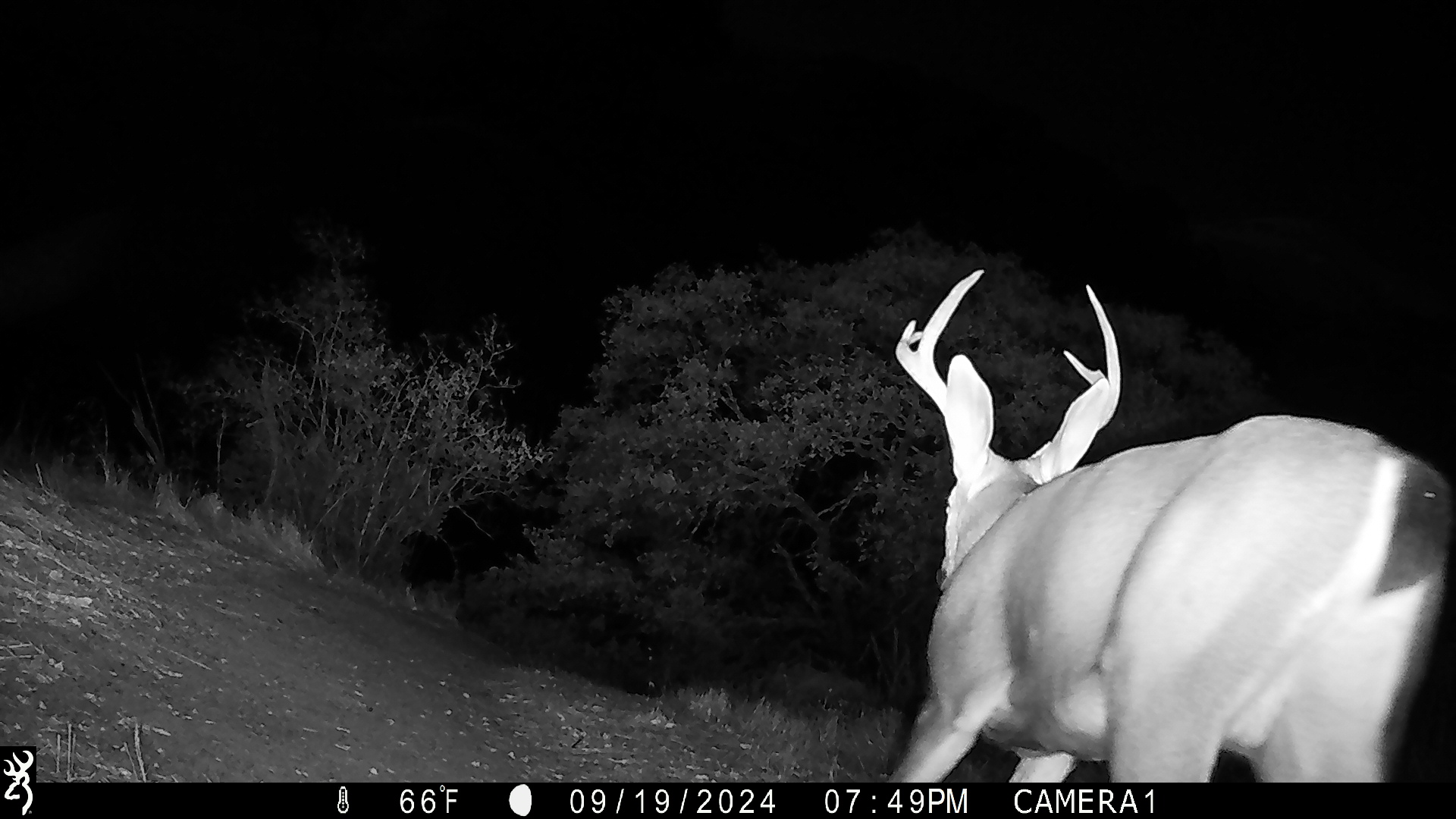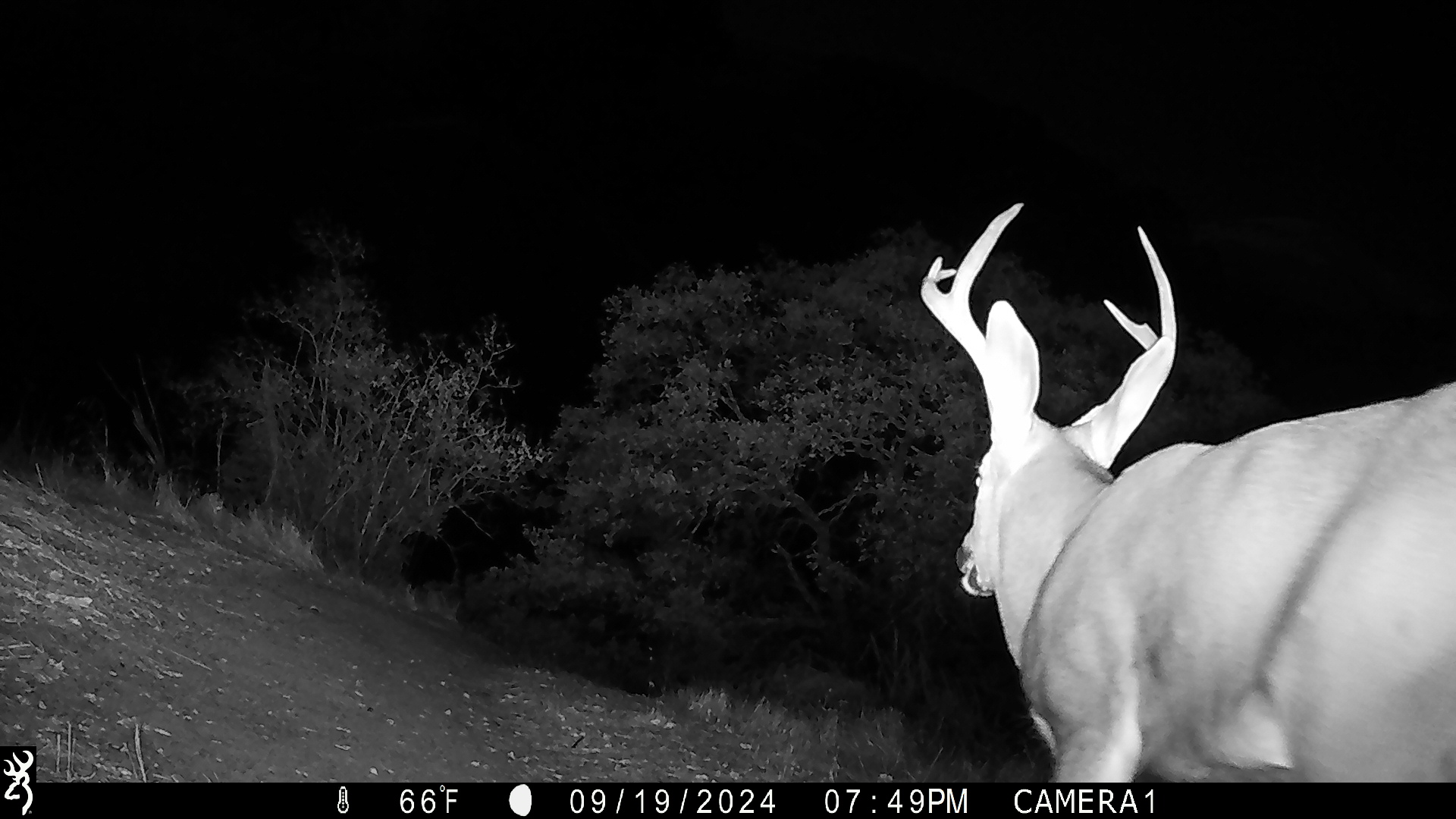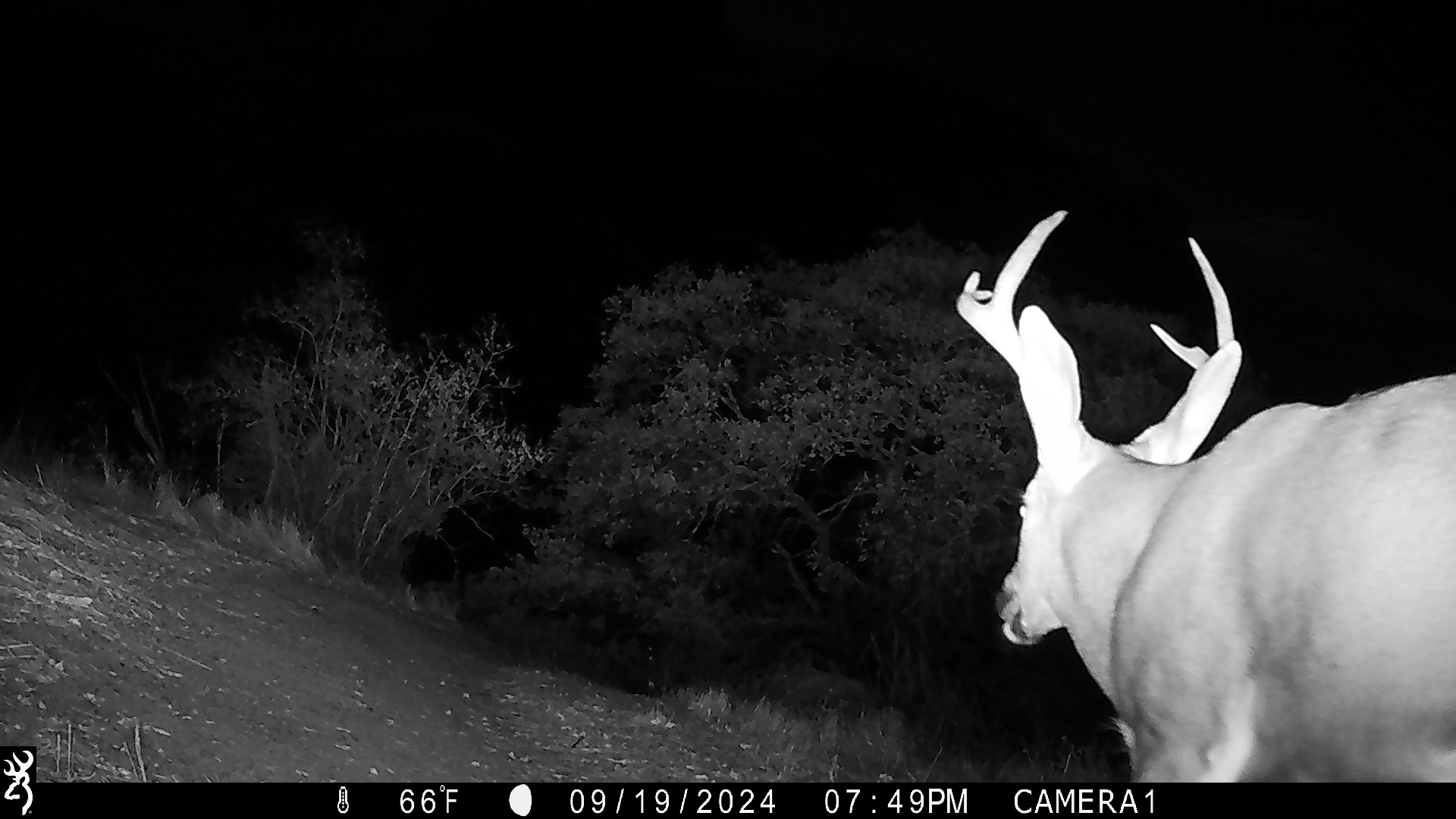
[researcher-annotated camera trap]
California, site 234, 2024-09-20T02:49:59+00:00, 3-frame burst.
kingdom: Animalia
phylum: Chordata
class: Mammalia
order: Artiodactyla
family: Cervidae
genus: Odocoileus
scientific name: Odocoileus hemionus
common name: mule deer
Mule deer (Odocoileus hemionus).